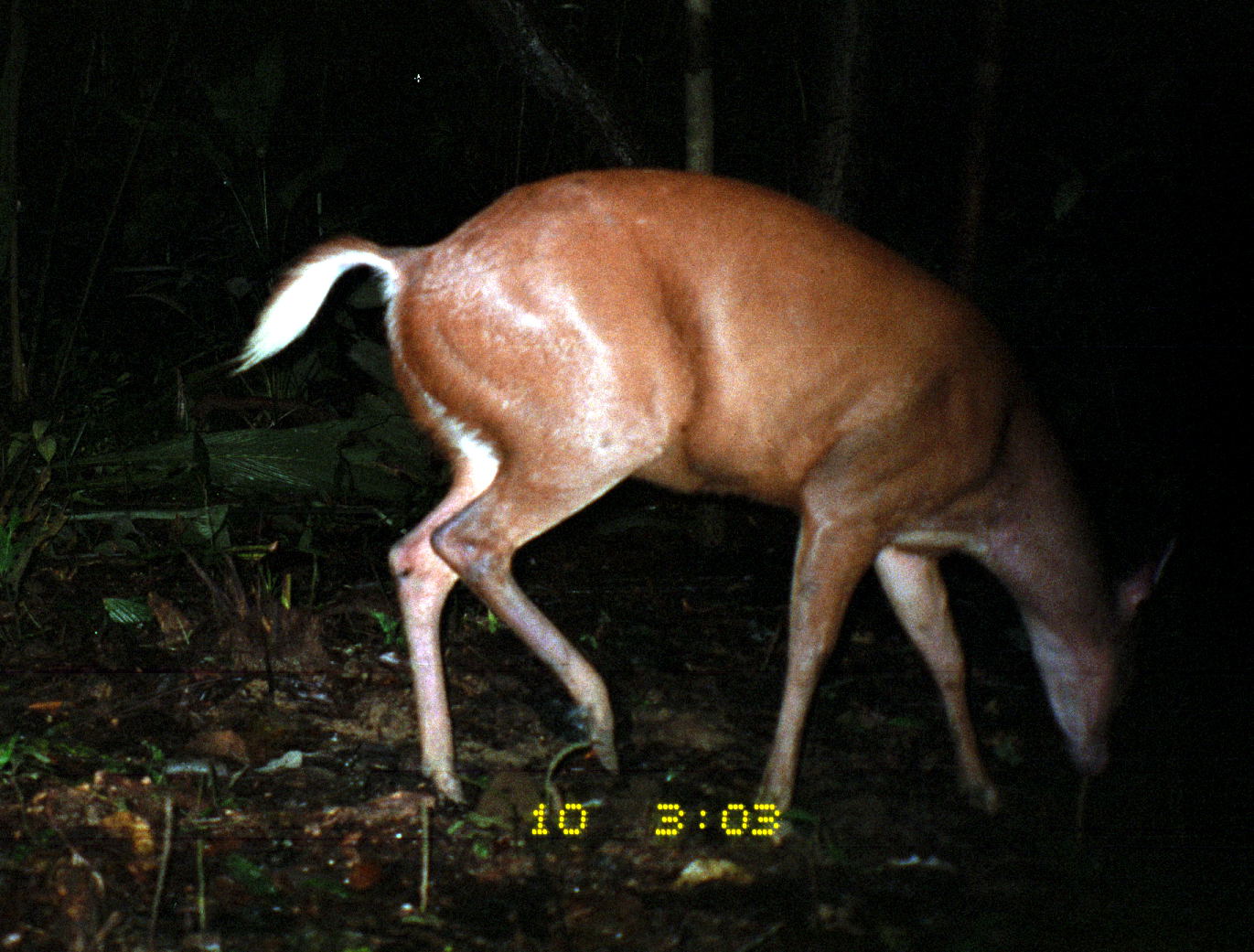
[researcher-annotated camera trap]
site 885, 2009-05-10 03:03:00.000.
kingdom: Animalia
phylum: Chordata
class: Mammalia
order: Artiodactyla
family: Cervidae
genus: Mazama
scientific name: Mazama americana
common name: red brocket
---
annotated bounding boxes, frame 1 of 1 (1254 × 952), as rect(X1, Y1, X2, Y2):
mazama americana: rect(227, 167, 1173, 859)